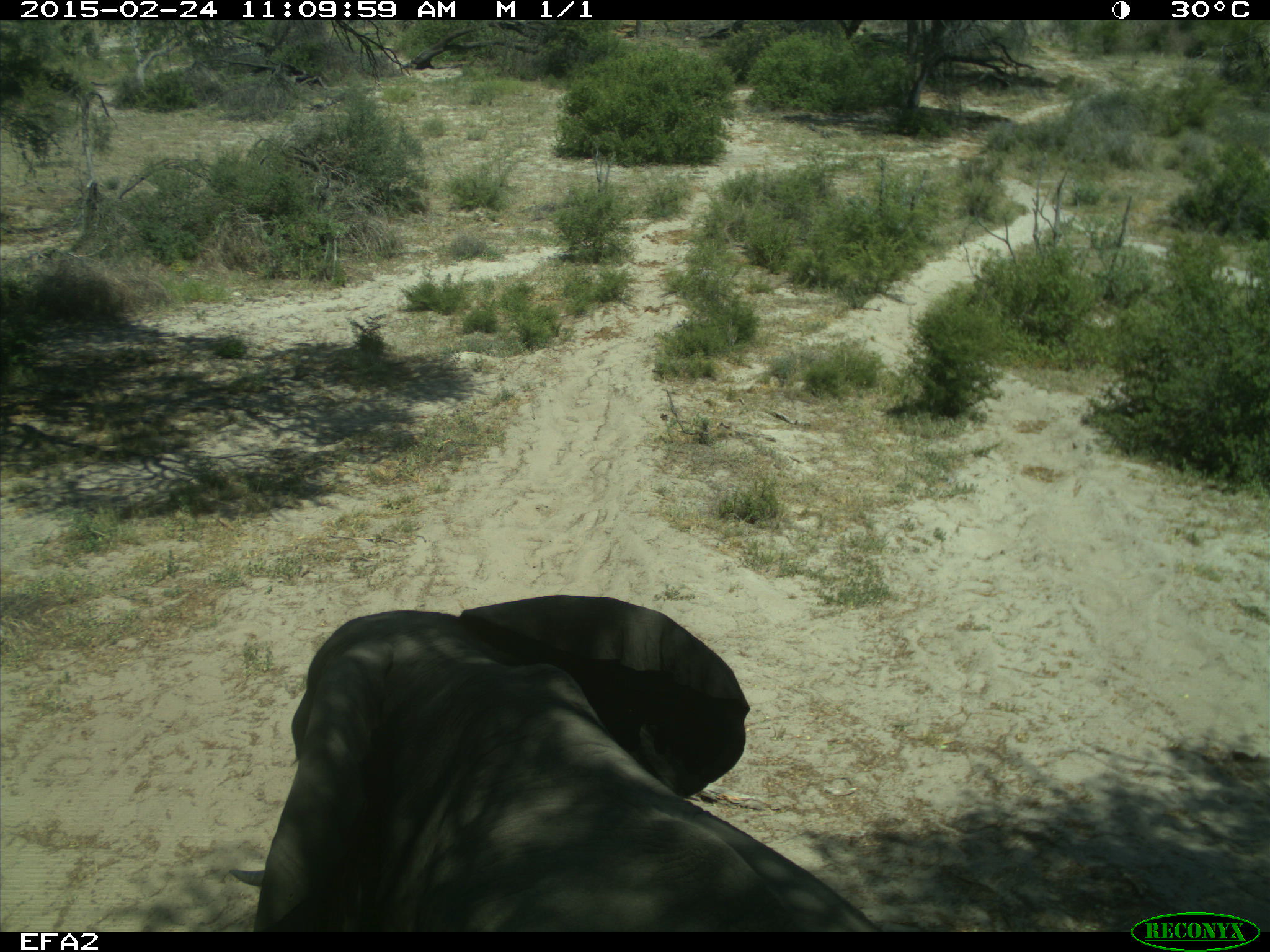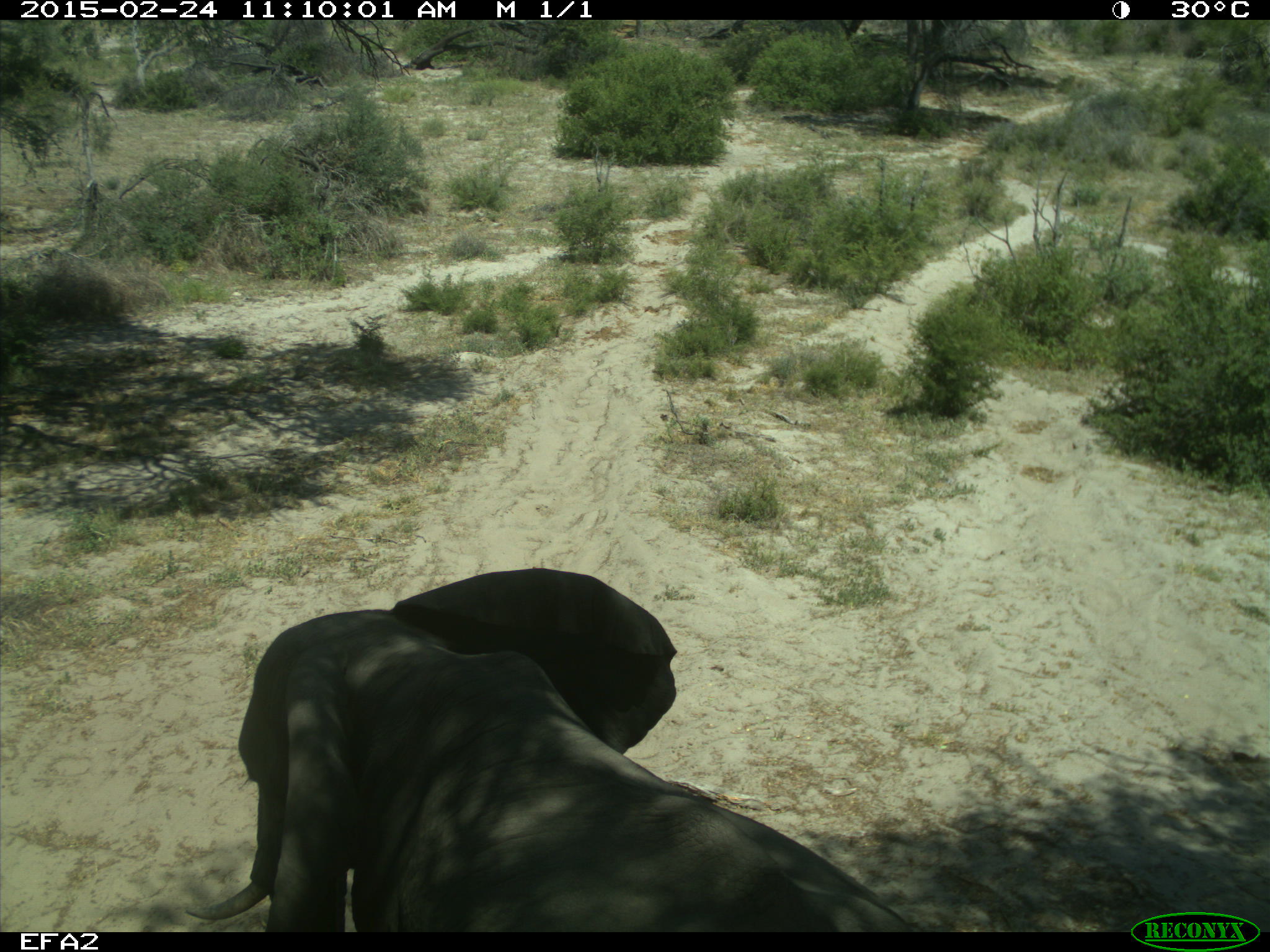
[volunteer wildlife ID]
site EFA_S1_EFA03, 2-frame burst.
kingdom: Animalia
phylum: Chordata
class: Mammalia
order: Proboscidea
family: Elephantidae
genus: Loxodonta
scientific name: Loxodonta africana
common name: african bush elephant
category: elephant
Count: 1.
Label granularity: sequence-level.